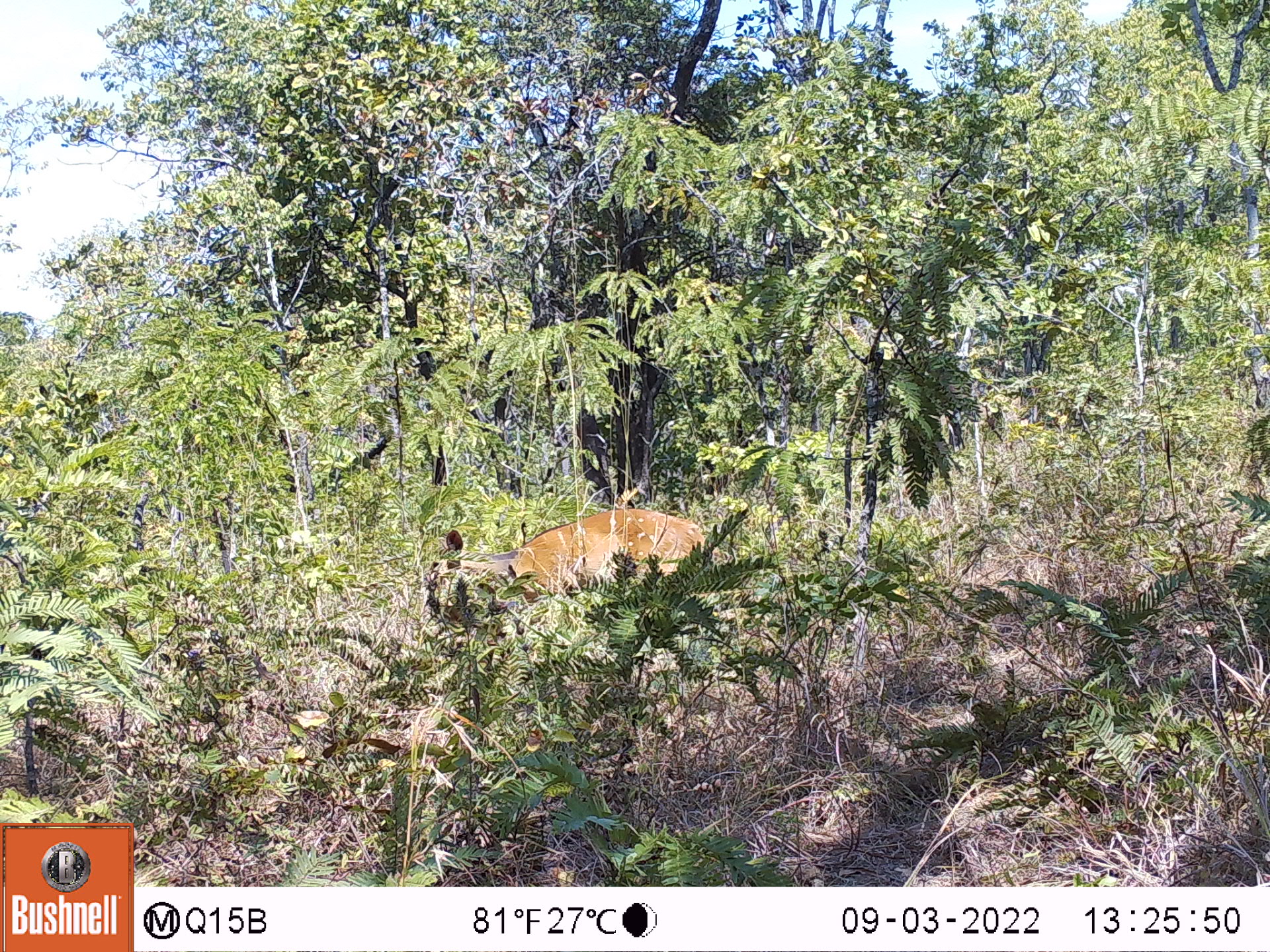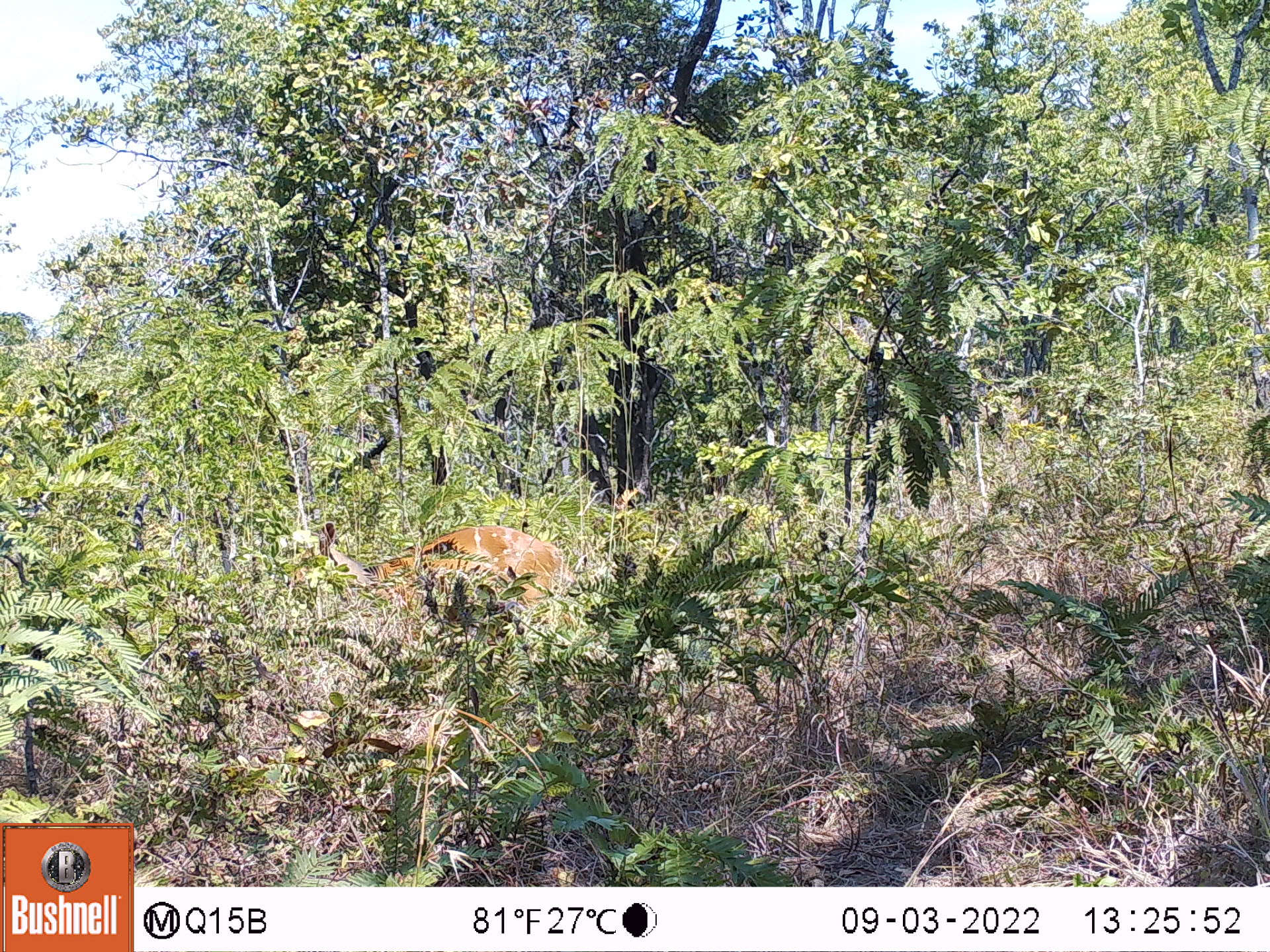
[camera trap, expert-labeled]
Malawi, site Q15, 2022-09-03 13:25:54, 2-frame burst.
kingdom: Animalia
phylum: Chordata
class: Mammalia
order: Artiodactyla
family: Bovidae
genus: Tragelaphus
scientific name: Tragelaphus sylvaticus sylvaticus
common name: cape bushbuck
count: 1